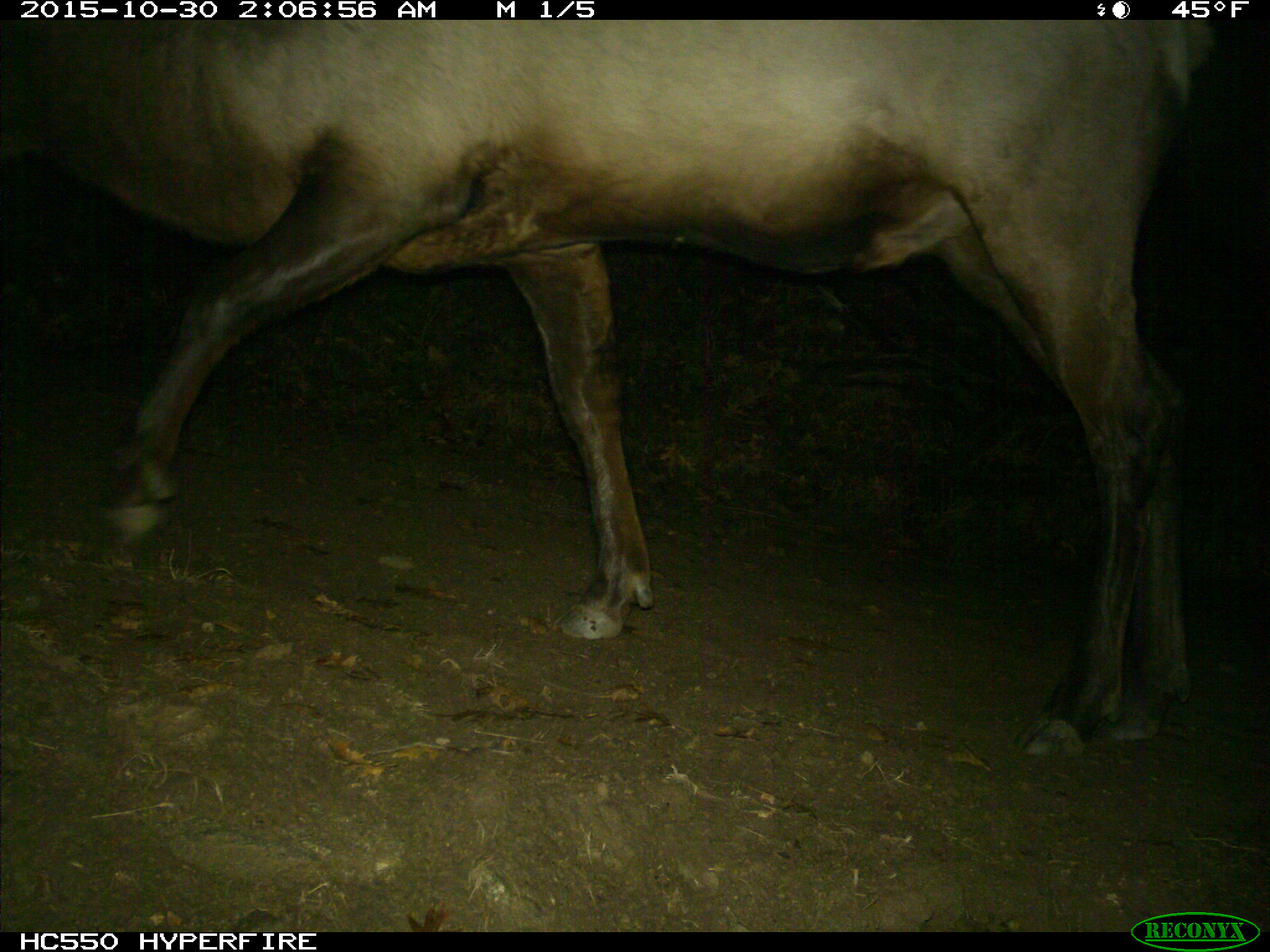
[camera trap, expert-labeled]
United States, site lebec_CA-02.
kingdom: Animalia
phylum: Chordata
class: Mammalia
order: Artiodactyla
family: Cervidae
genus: Cervus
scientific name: Cervus canadensis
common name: elk